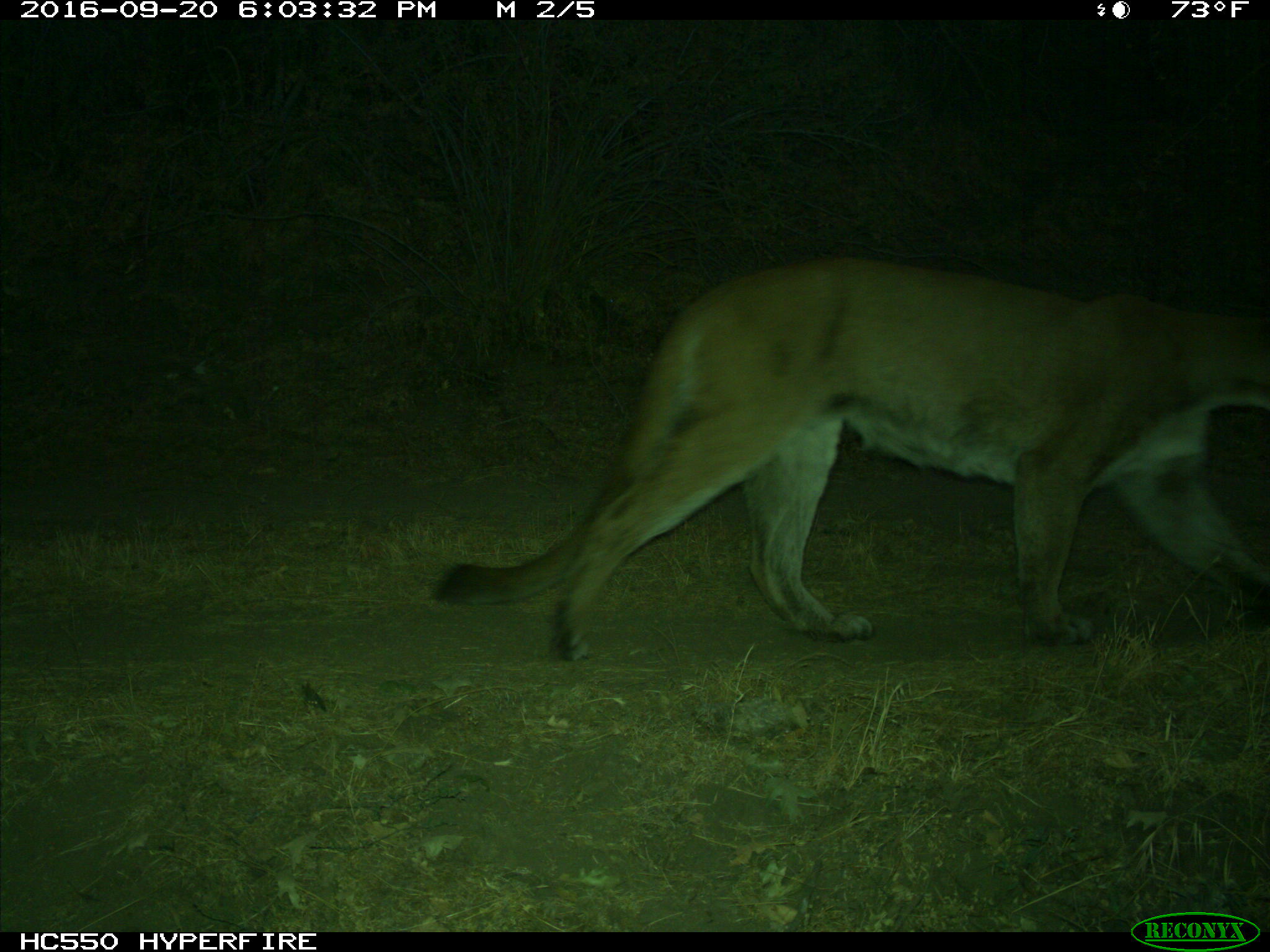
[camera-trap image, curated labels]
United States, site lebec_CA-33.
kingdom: Animalia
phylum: Chordata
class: Mammalia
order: Carnivora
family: Felidae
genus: Puma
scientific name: Puma concolor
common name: mountain lion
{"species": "Puma concolor (mountain lion)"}